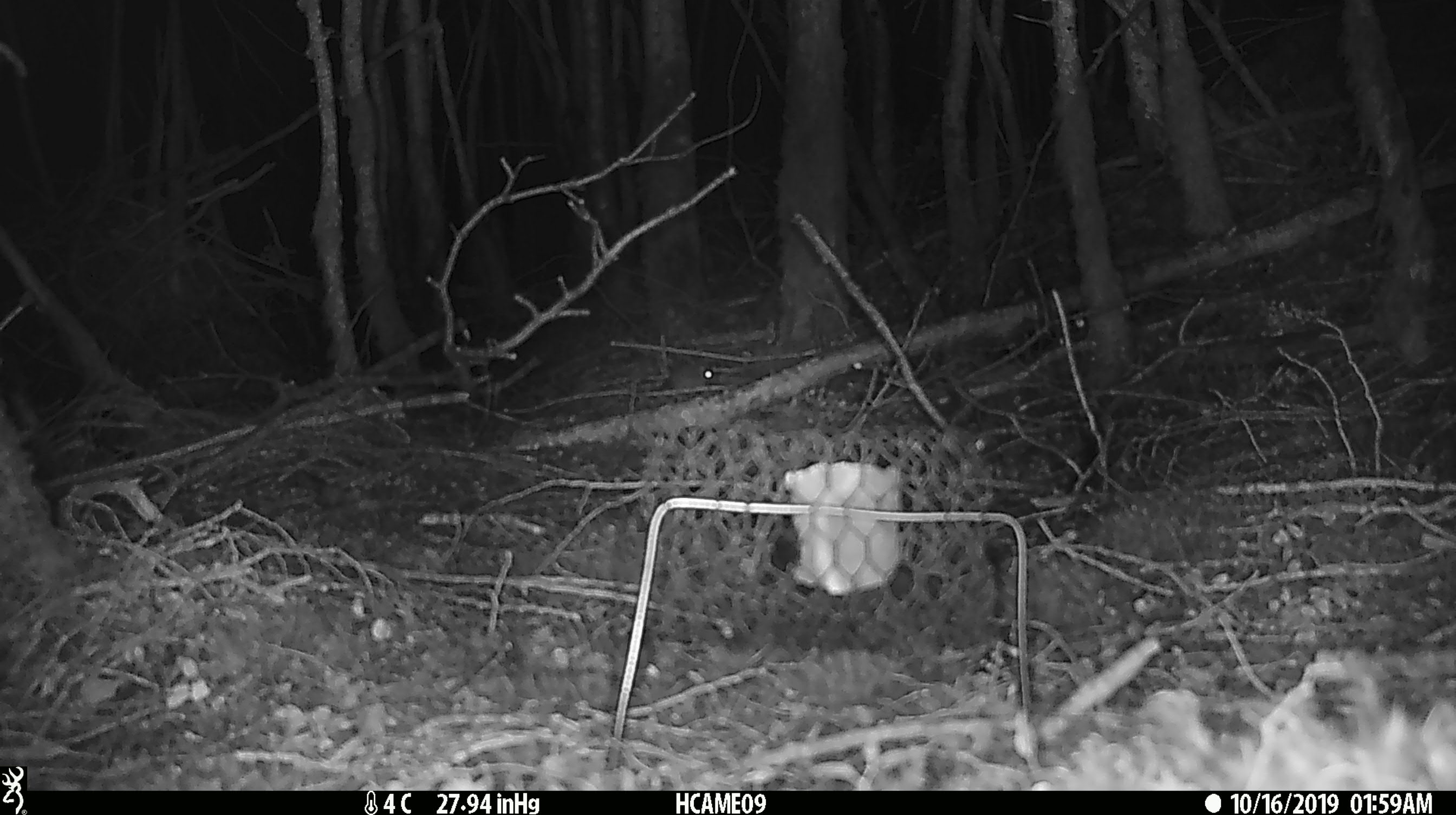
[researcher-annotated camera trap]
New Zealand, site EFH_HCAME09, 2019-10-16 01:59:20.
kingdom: Animalia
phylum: Chordata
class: Mammalia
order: Rodentia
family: Muridae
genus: Mus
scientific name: Mus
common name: mouse